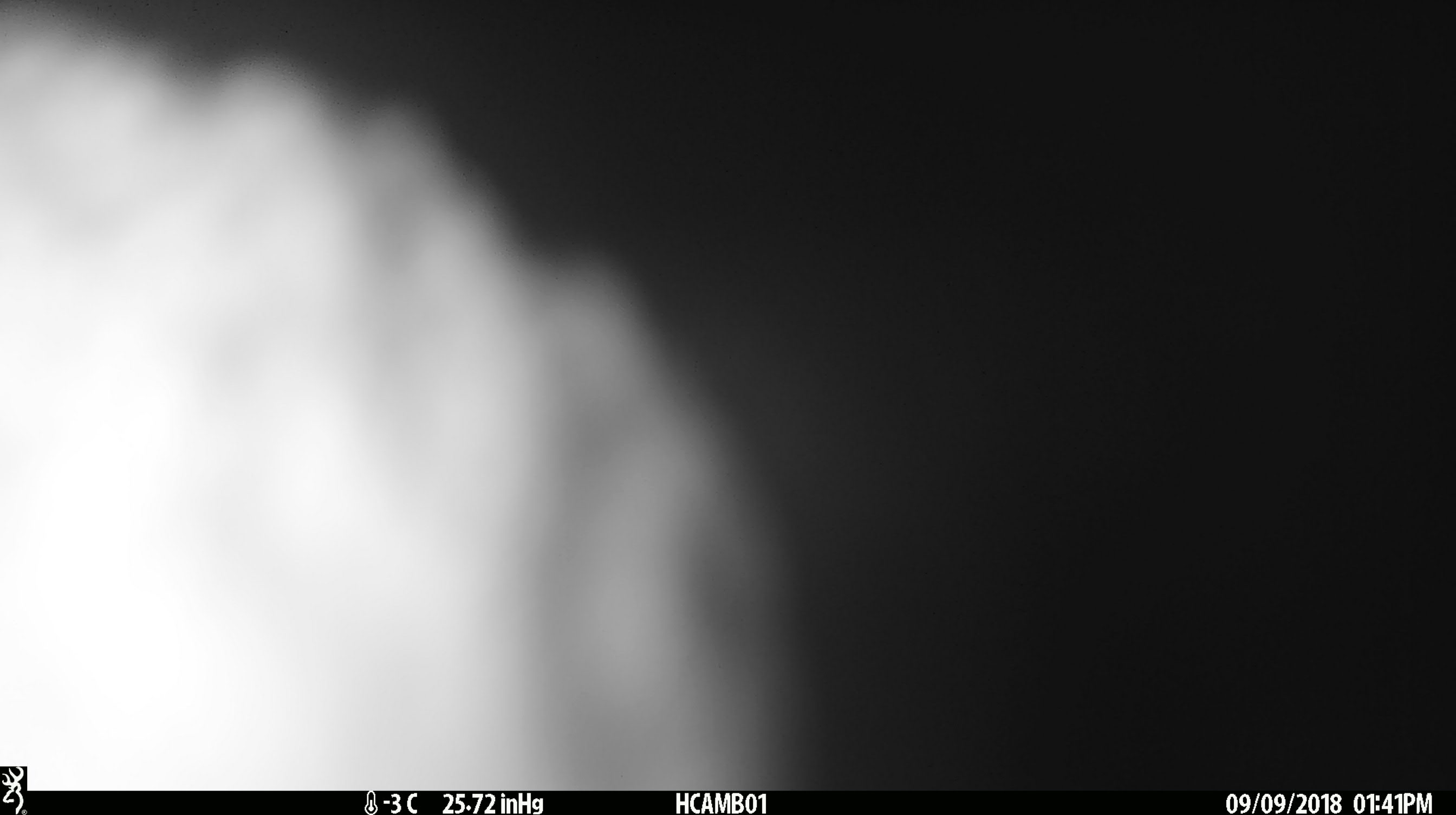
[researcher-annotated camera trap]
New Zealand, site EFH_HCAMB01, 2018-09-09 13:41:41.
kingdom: Animalia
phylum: Chordata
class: Aves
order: Psittaciformes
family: Strigopidae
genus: Nestor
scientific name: Nestor notabilis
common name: kea